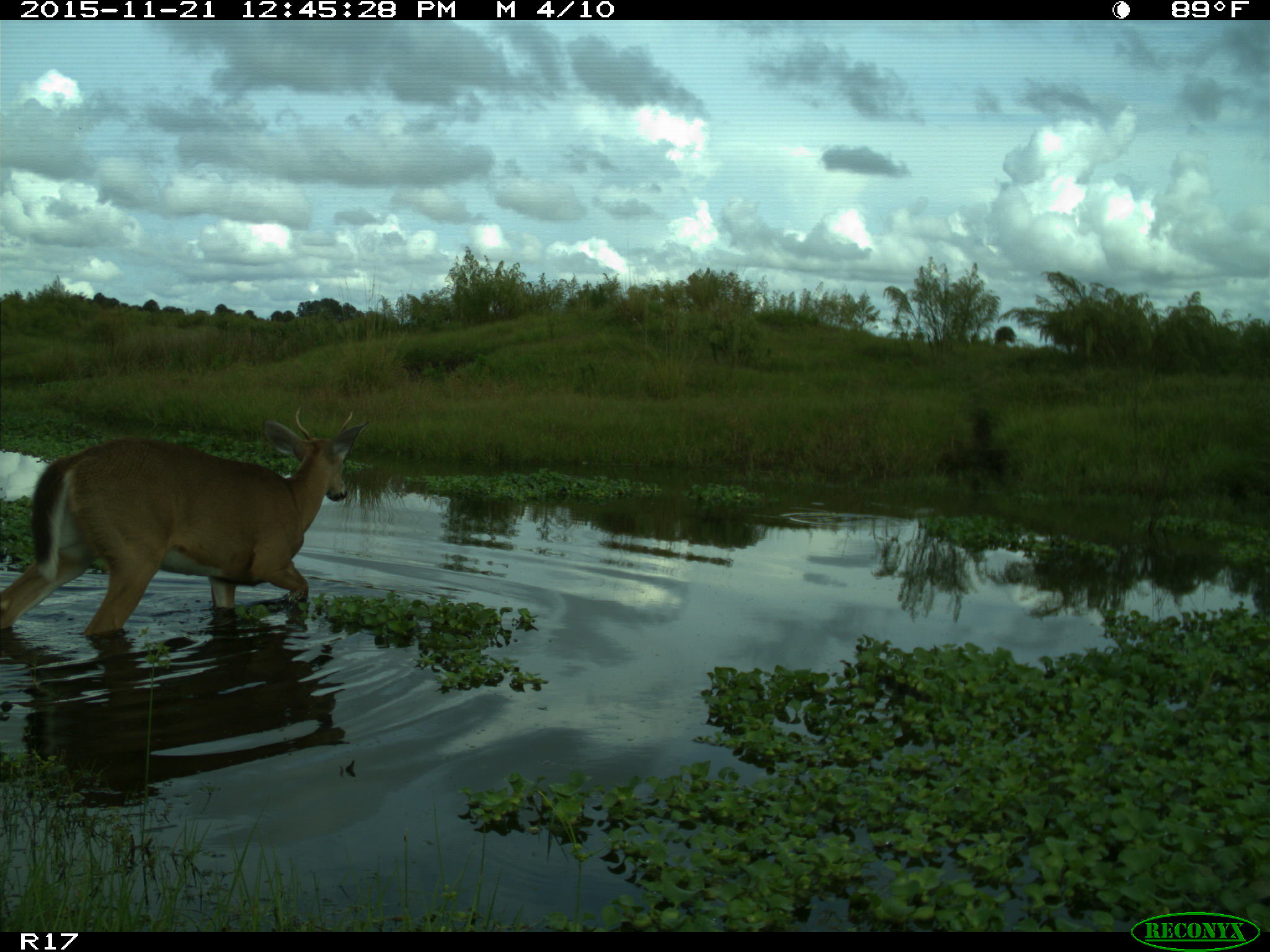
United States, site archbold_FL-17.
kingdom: Animalia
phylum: Chordata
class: Mammalia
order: Artiodactyla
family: Cervidae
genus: Odocoileus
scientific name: Odocoileus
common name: deer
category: unidentified deer